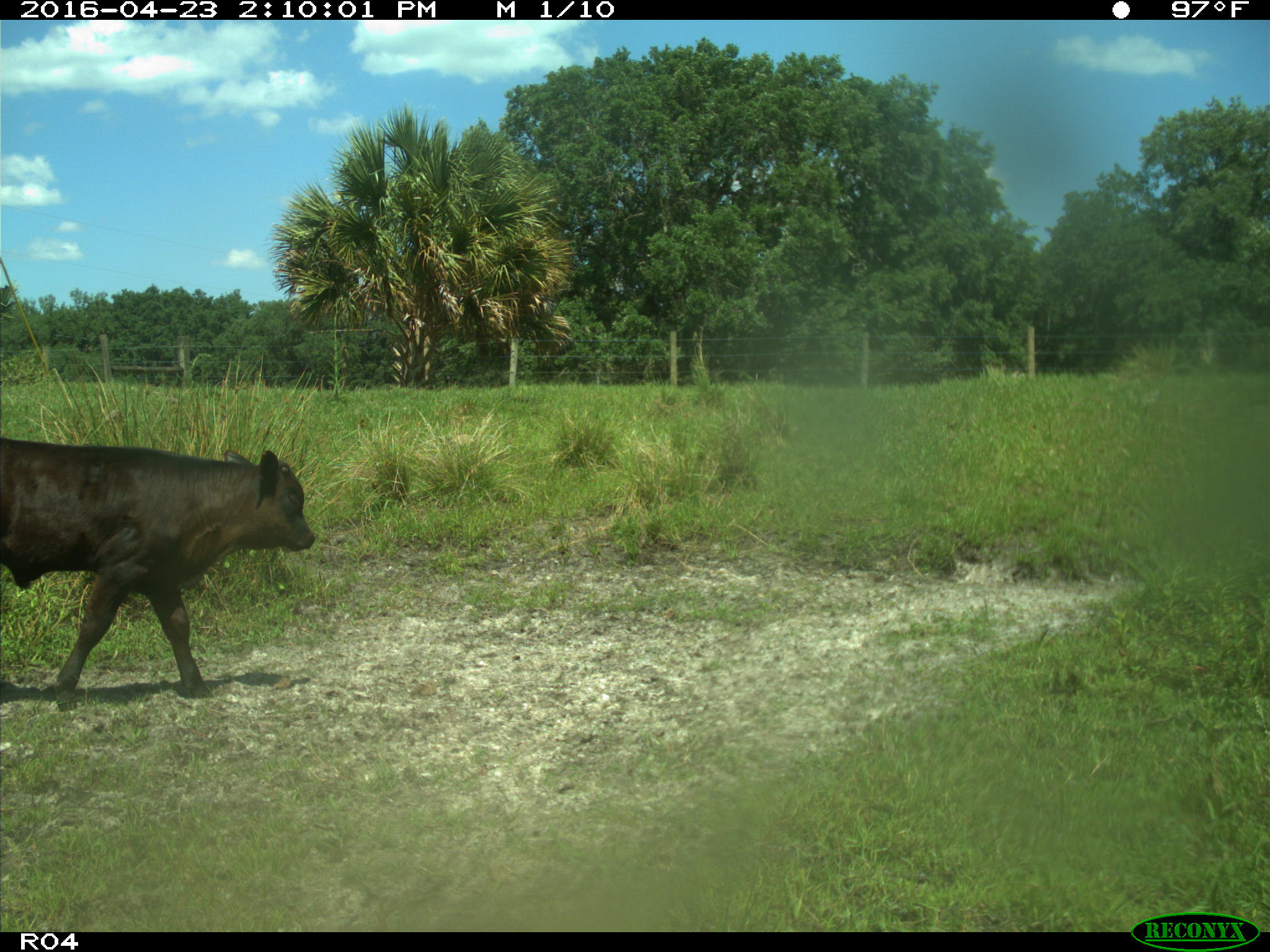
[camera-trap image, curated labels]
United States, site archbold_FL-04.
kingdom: Animalia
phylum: Chordata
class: Mammalia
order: Artiodactyla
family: Bovidae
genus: Bos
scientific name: Bos taurus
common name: domestic cow